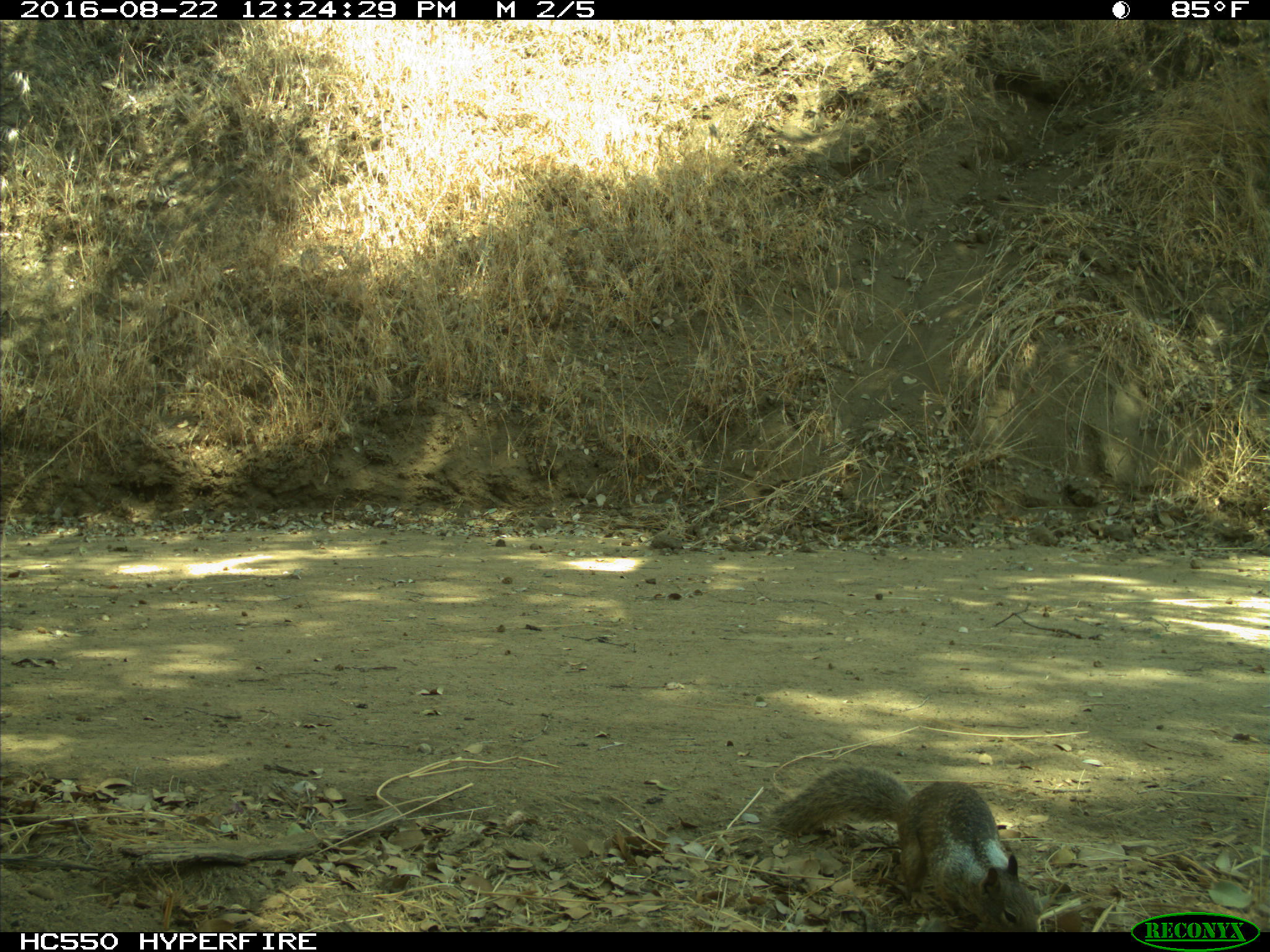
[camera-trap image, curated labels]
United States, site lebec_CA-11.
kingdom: Animalia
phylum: Chordata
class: Mammalia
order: Rodentia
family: Sciuridae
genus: Otospermophilus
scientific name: Otospermophilus beecheyi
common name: california ground squirrel